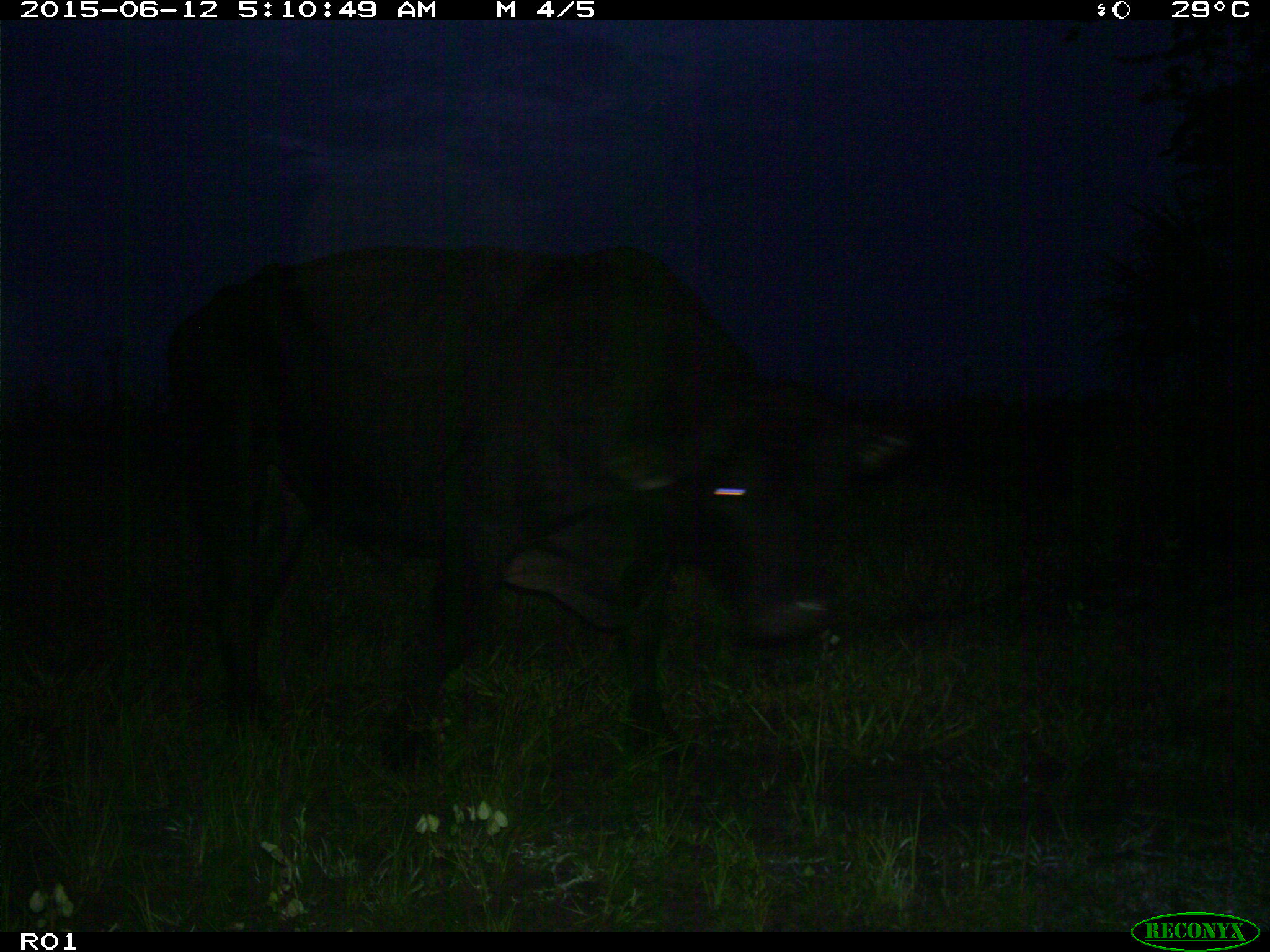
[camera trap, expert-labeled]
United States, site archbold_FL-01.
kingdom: Animalia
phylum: Chordata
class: Mammalia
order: Artiodactyla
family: Bovidae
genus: Bos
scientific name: Bos taurus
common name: domestic cow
Bos taurus (domestic cow).